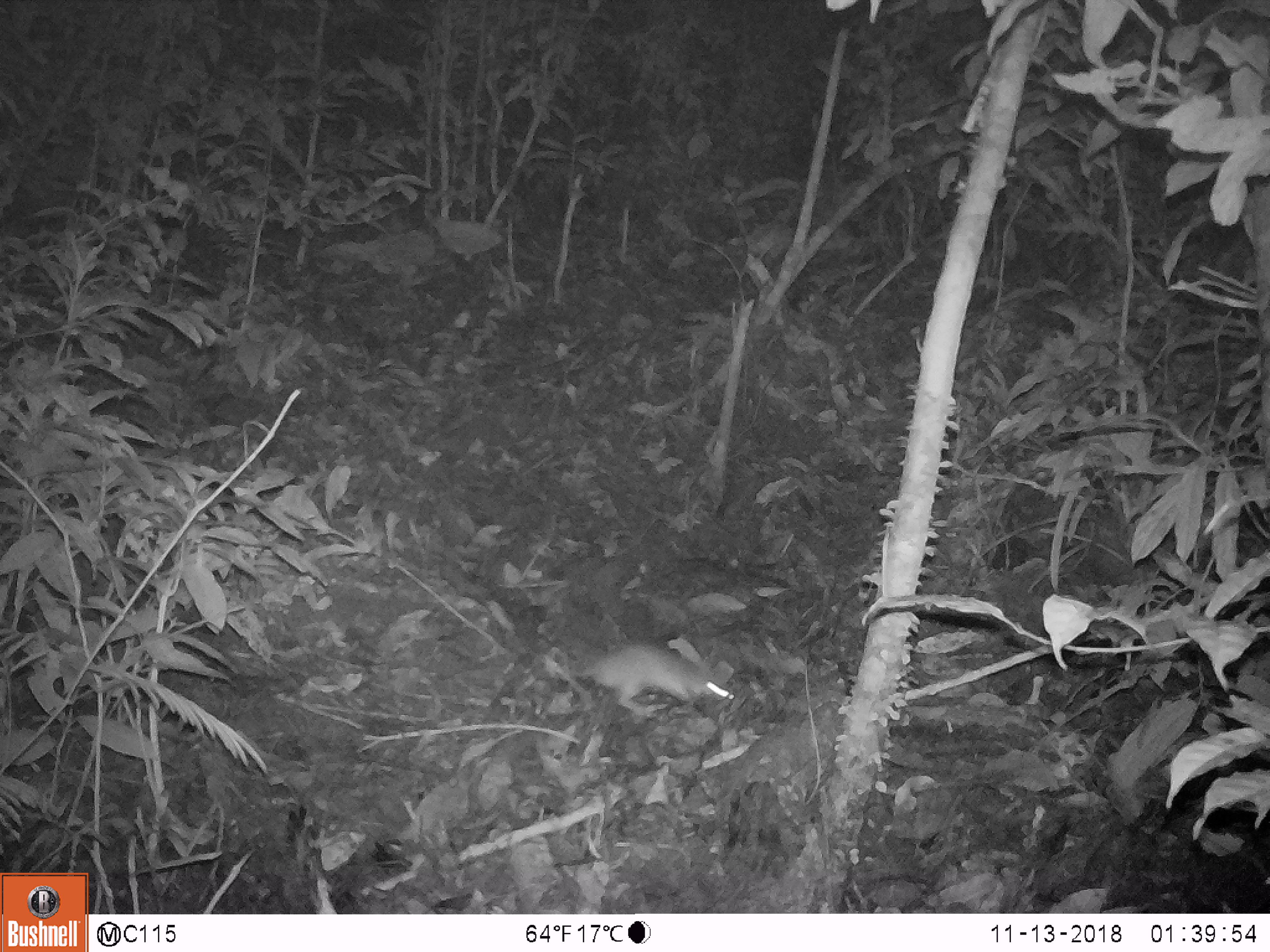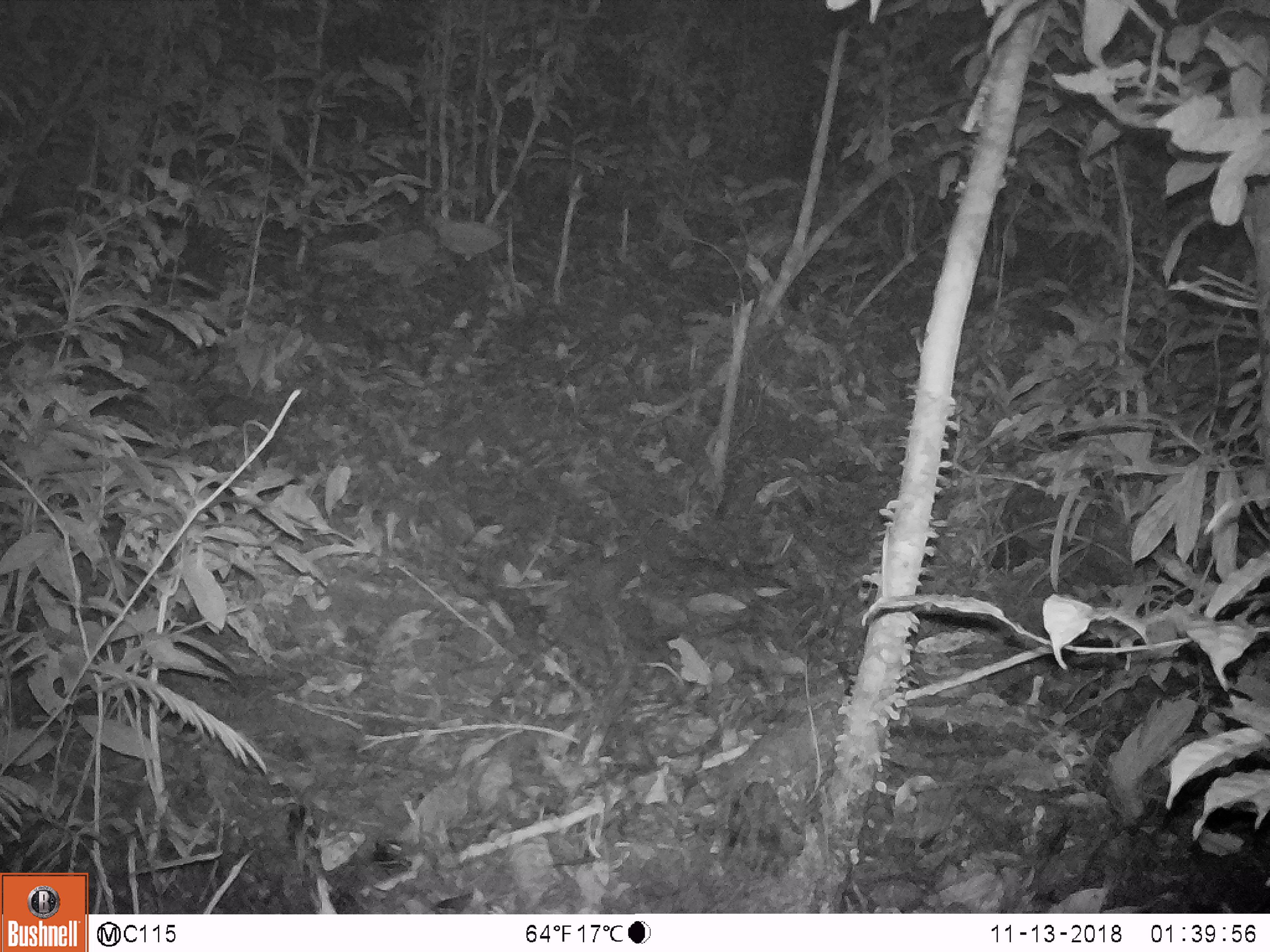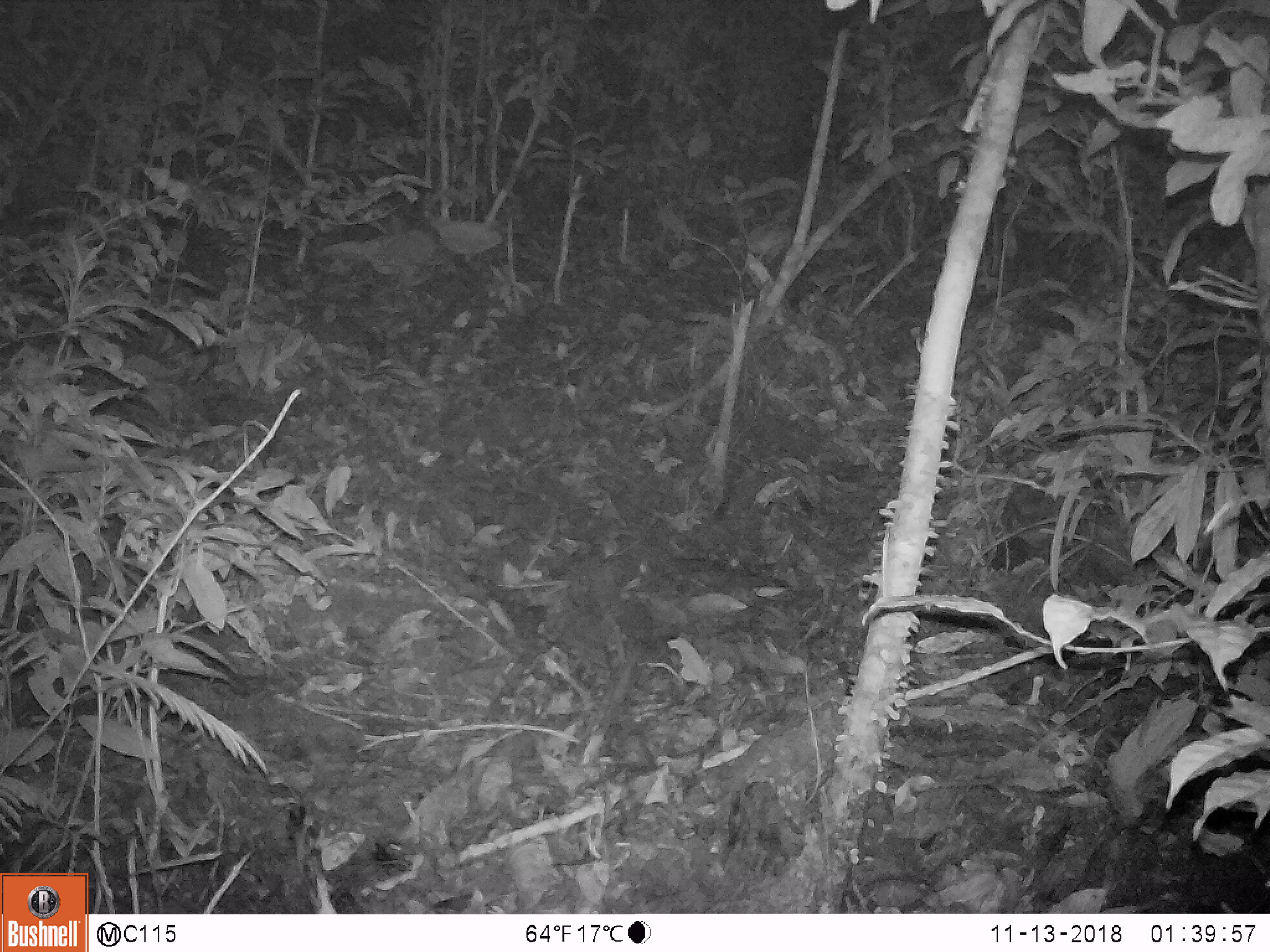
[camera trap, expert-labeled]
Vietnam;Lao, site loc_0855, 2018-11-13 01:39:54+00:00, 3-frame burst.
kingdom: Animalia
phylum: Chordata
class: Mammalia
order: Rodentia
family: Muridae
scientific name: Muridae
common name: old-world mice and rats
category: unidentified murid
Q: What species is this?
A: Unidentified murid (old-world mice and rats) (Muridae).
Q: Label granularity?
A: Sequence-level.